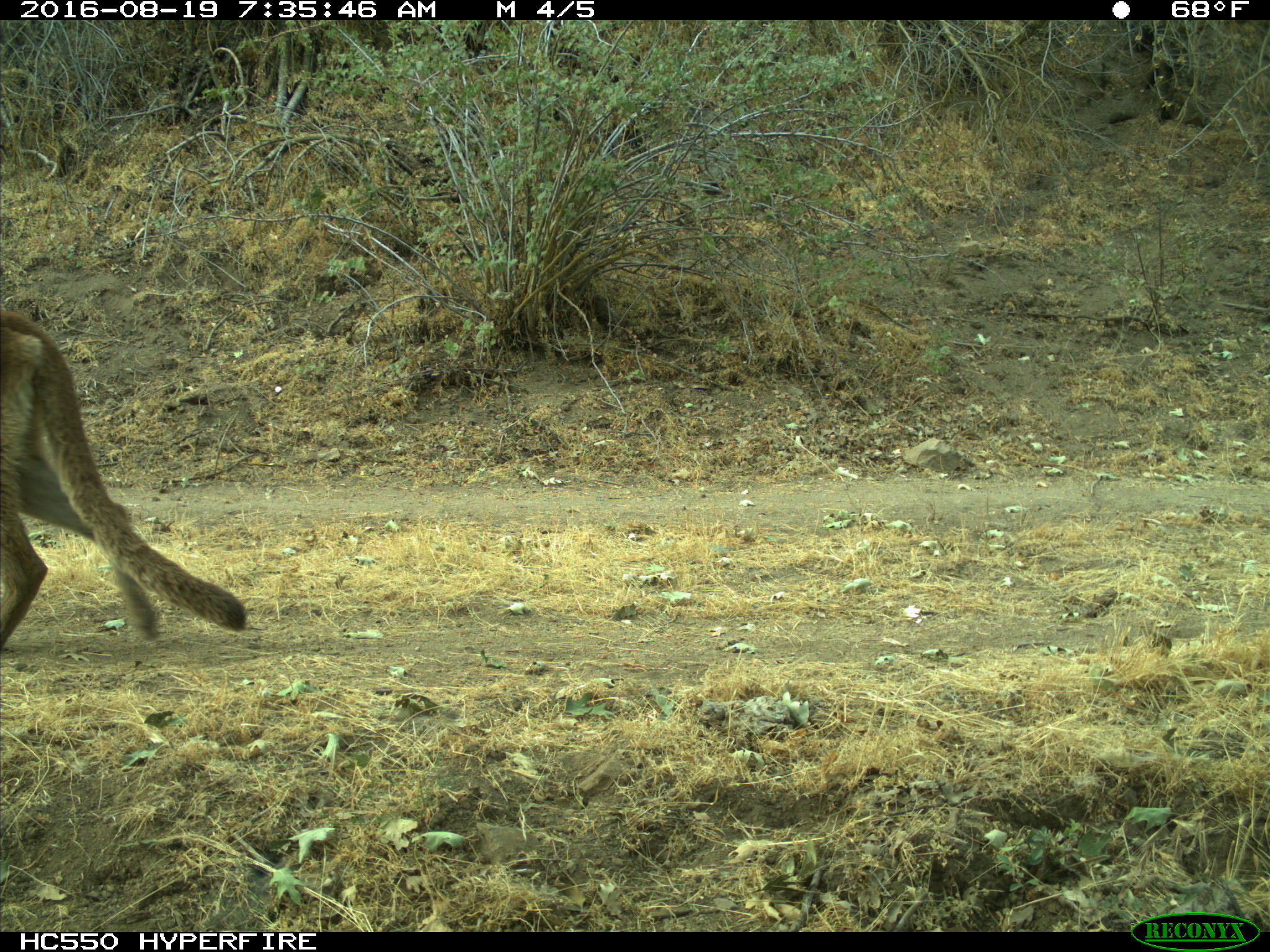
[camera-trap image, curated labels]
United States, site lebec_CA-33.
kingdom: Animalia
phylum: Chordata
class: Mammalia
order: Carnivora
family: Felidae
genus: Puma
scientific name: Puma concolor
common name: mountain lion